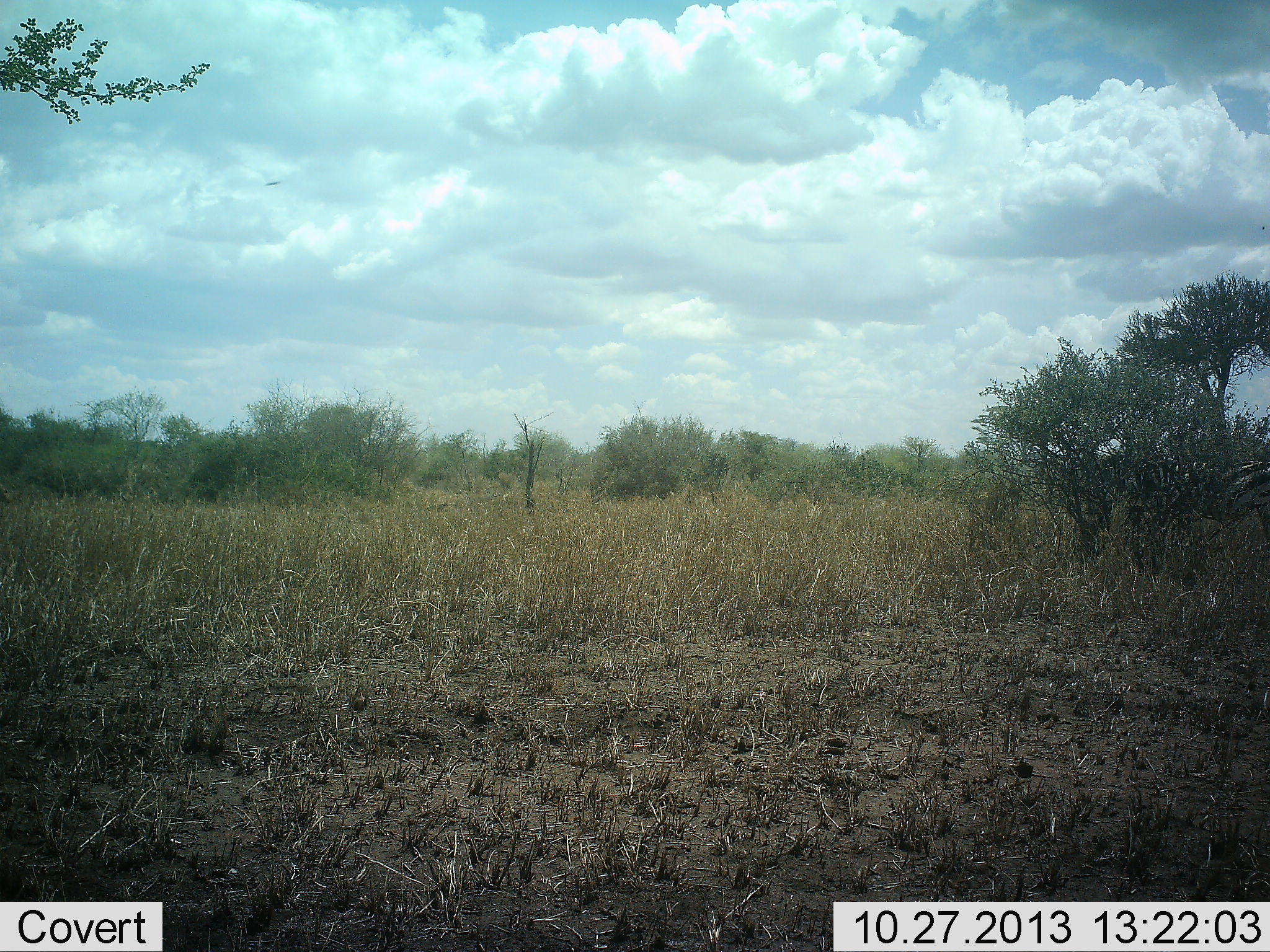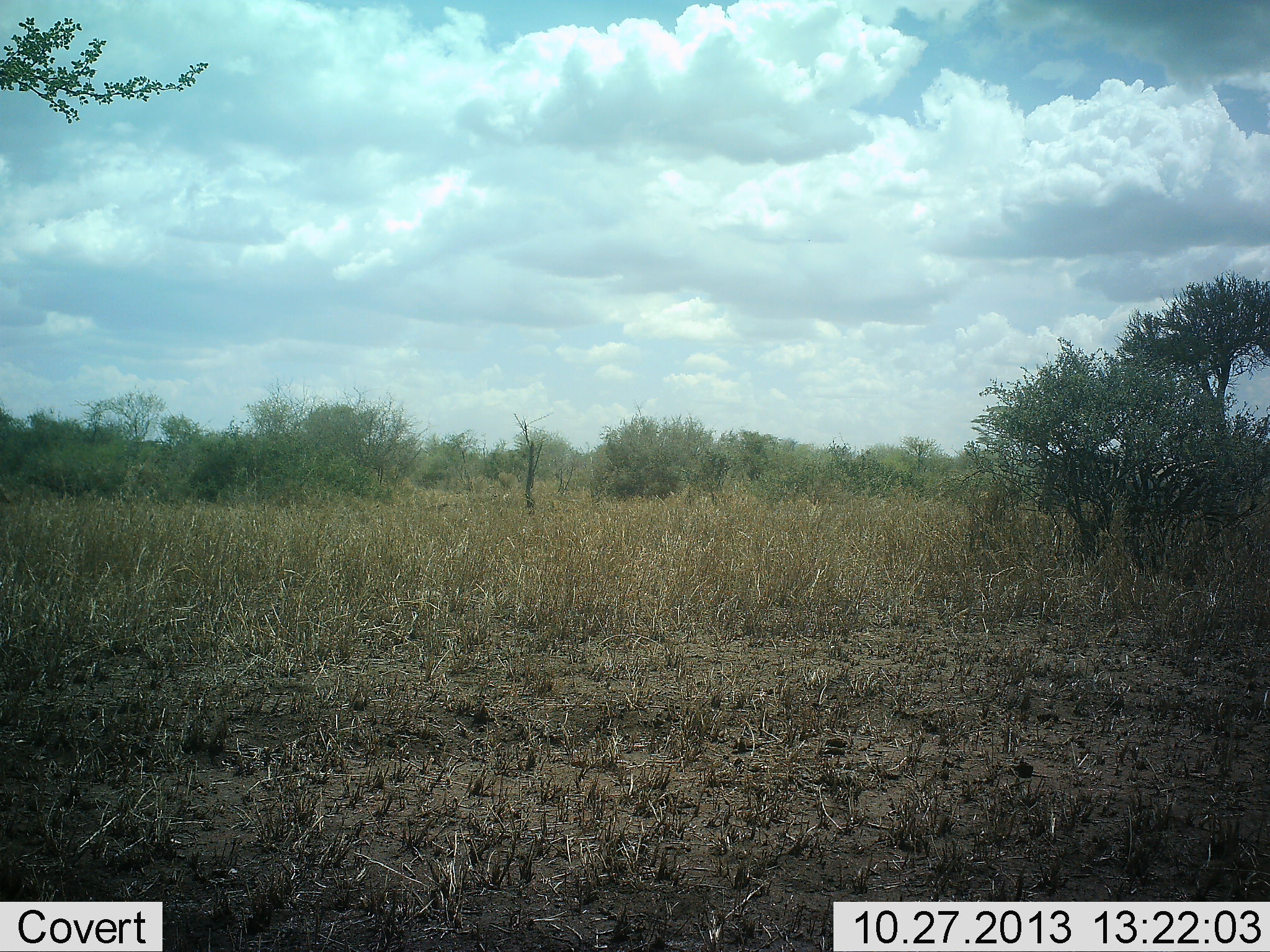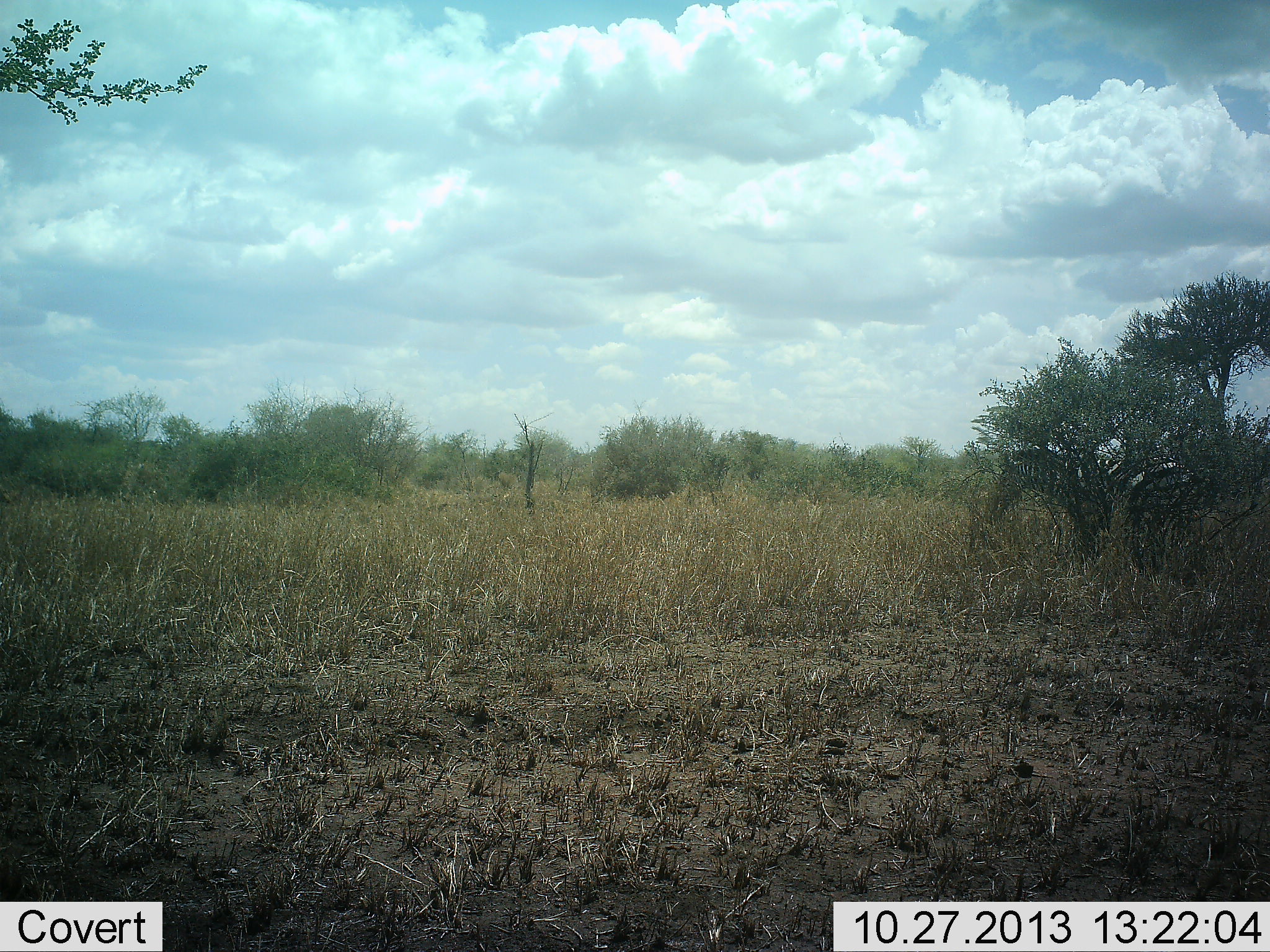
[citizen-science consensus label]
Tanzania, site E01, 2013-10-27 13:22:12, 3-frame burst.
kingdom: Animalia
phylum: Chordata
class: Mammalia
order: Perissodactyla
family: Equidae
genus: Equus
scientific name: Equus quagga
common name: plains zebra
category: zebra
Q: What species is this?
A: Zebra (plains zebra) (Equus quagga).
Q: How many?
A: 1.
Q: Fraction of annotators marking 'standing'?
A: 0%.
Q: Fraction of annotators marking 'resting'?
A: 0%.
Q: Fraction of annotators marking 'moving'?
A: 100%.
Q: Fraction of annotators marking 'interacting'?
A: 0%.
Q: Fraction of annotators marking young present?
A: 0%.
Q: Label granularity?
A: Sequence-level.